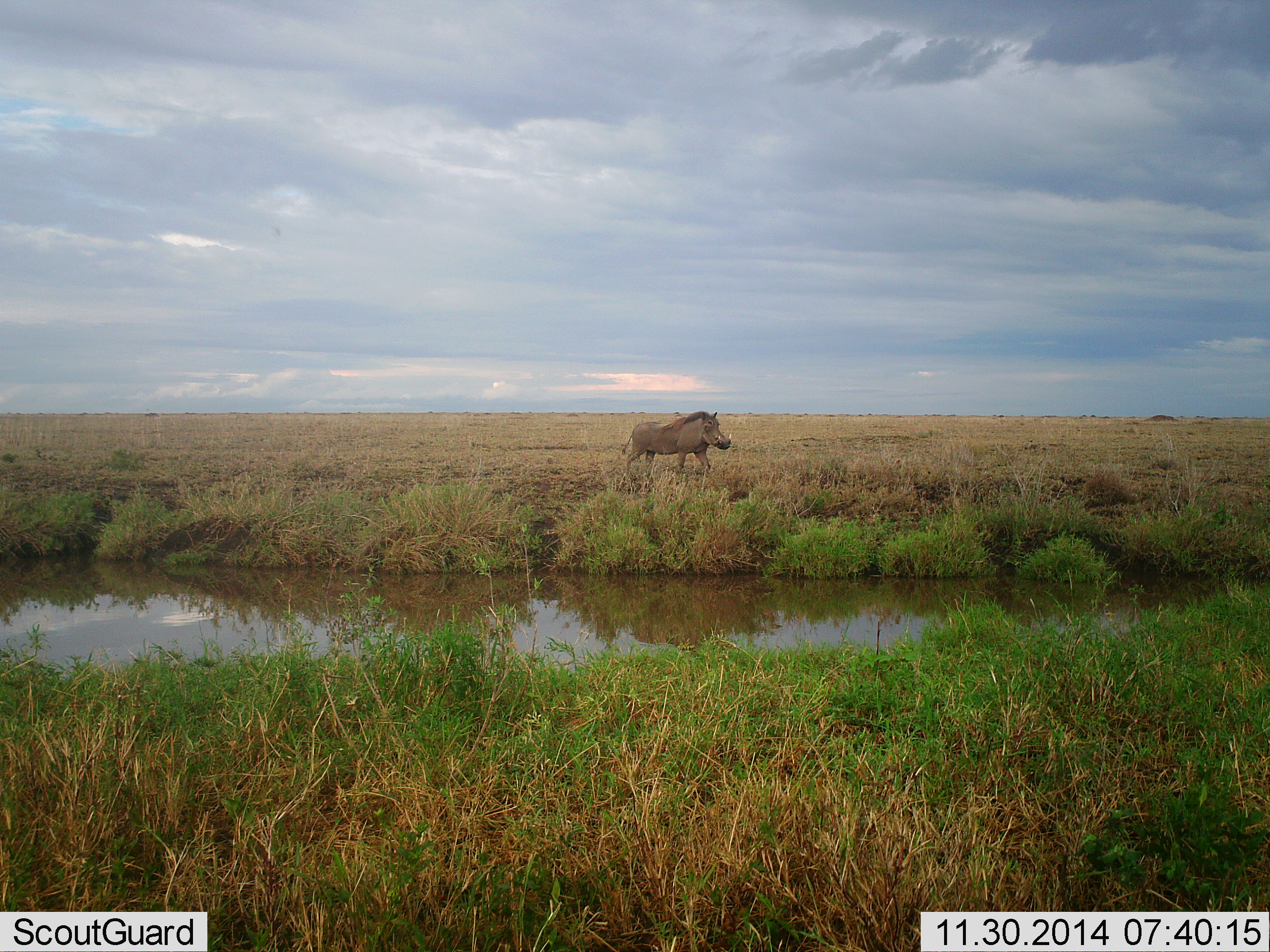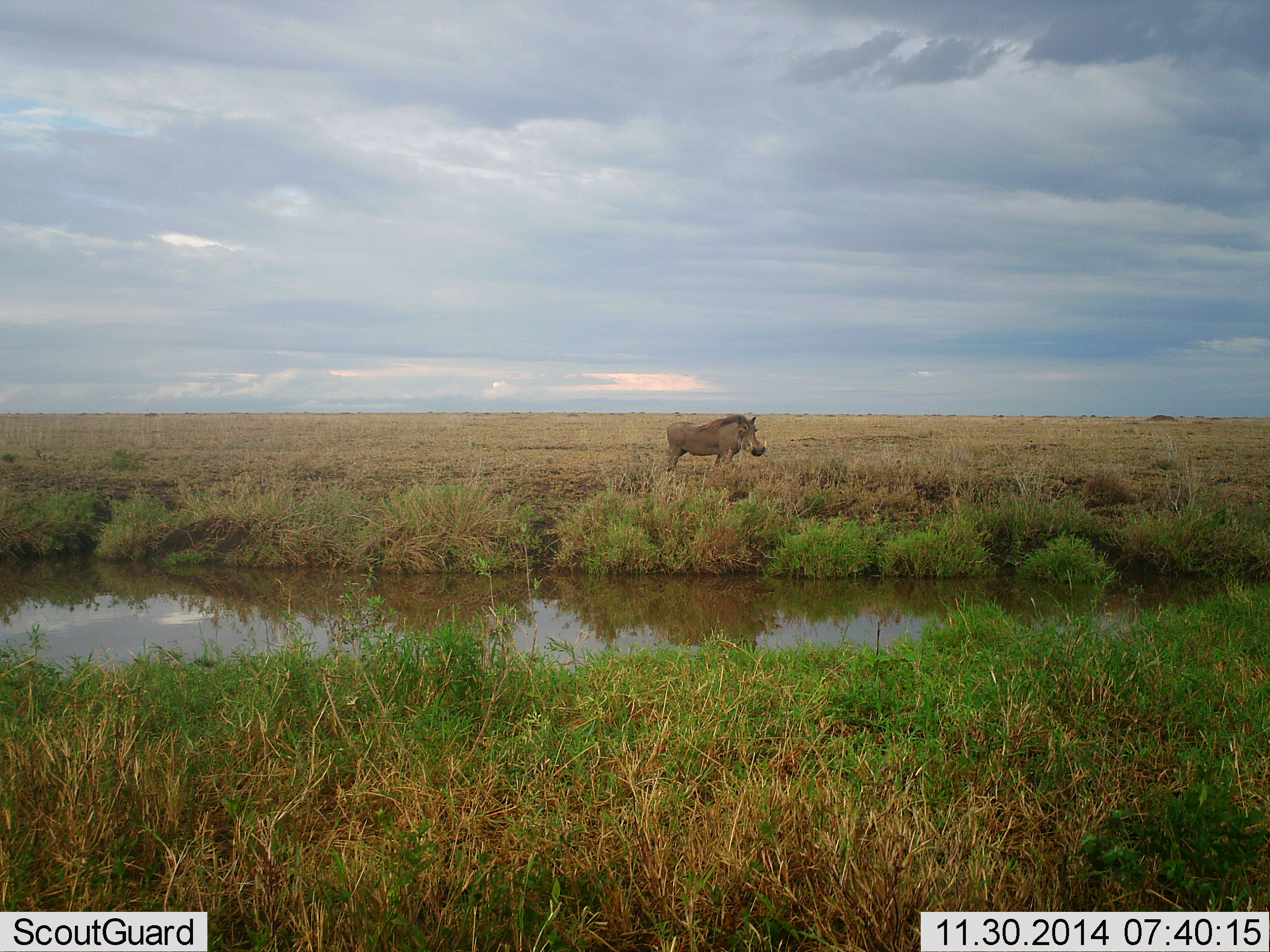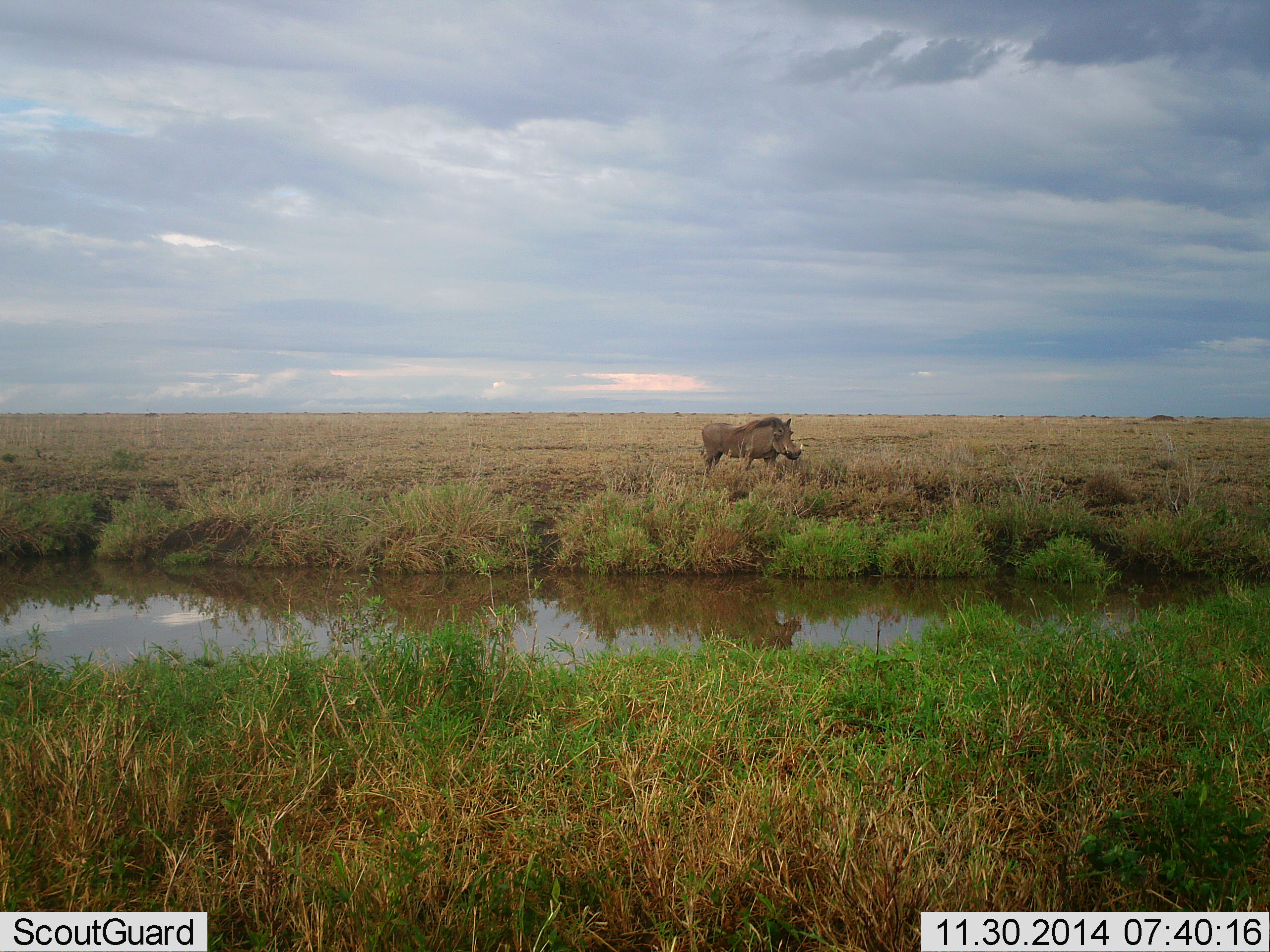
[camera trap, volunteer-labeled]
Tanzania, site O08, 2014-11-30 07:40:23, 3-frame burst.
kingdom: Animalia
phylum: Chordata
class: Mammalia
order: Artiodactyla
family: Suidae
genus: Phacochoerus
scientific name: Phacochoerus africanus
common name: warthog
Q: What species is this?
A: Warthog (Phacochoerus africanus).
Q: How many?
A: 1.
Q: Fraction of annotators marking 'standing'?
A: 40%.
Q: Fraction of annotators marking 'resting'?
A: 0%.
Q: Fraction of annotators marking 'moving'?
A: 60%.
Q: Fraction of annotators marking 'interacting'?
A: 0%.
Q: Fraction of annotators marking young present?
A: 0%.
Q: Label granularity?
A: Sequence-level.